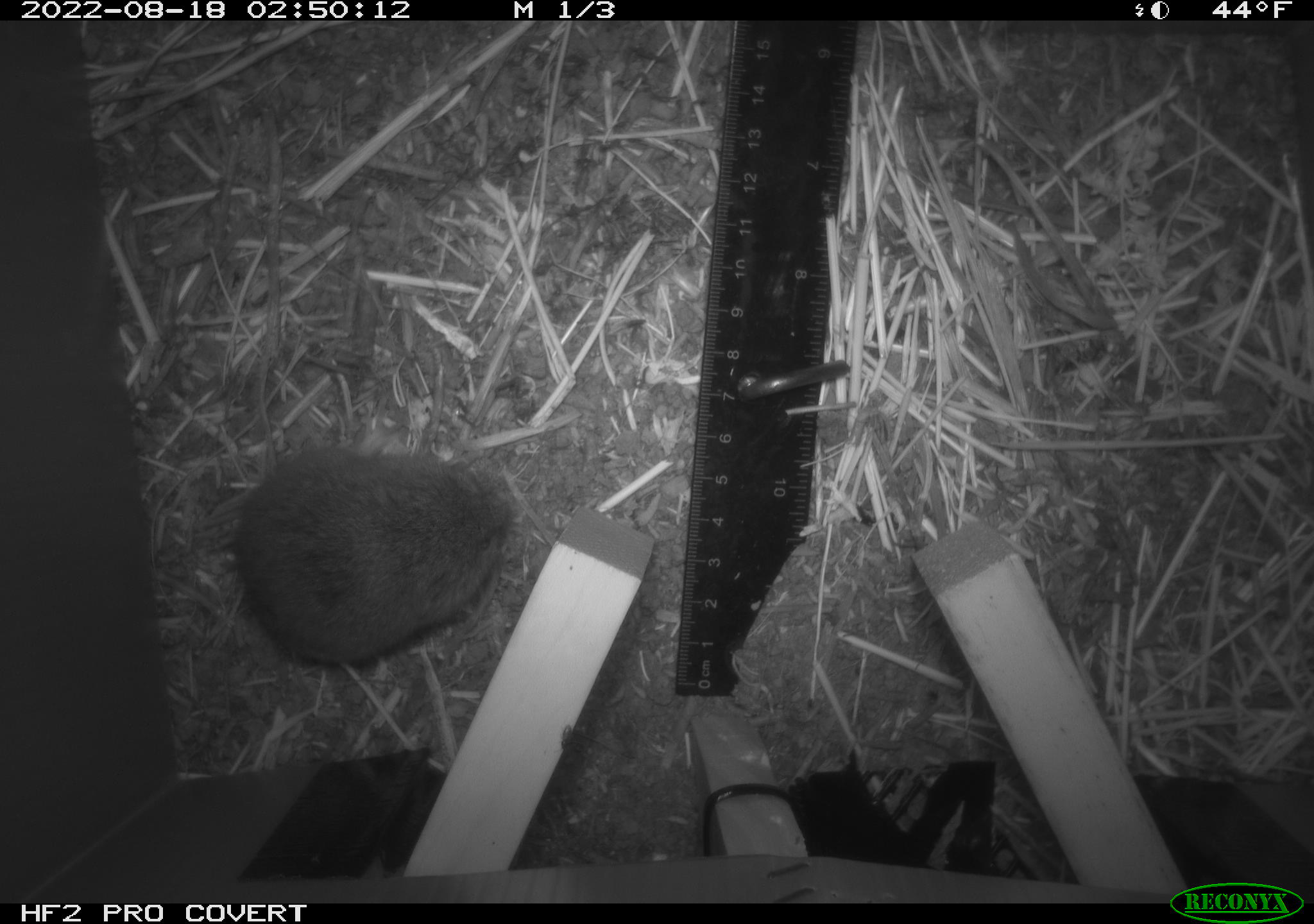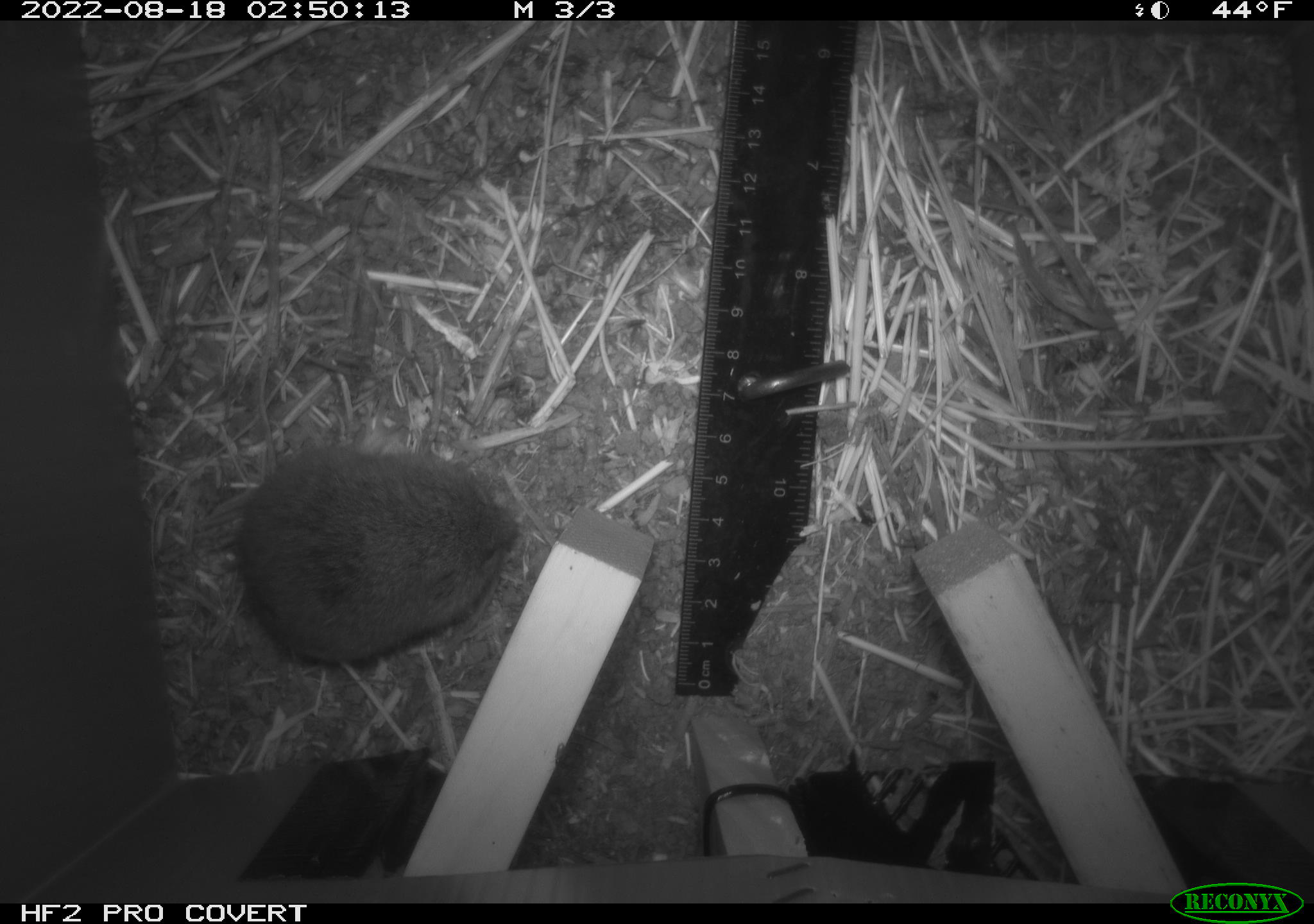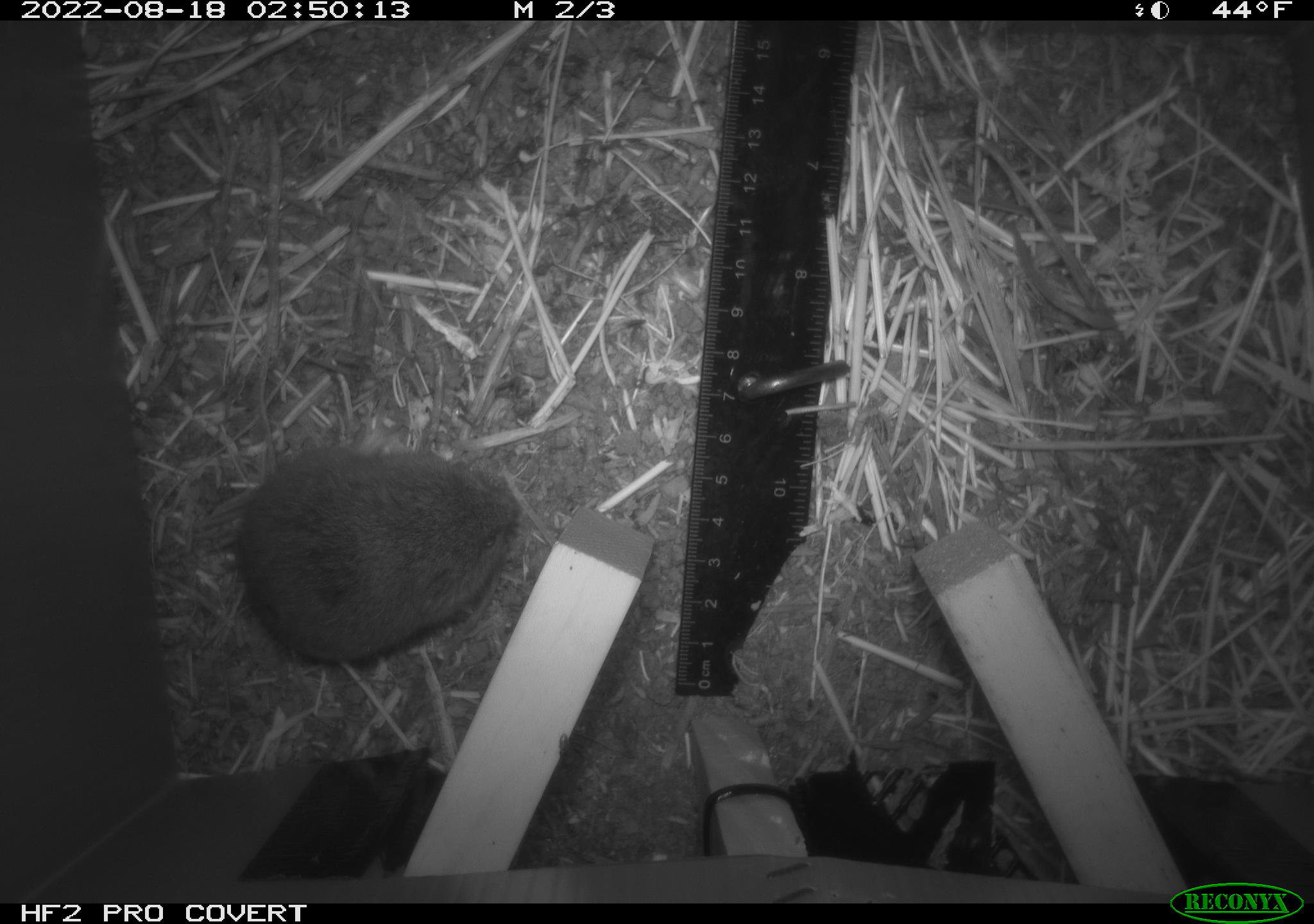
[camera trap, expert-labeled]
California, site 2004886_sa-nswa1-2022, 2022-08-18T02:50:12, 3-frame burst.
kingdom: Animalia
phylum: Chordata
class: Mammalia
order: Rodentia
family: Cricetidae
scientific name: Cricetidae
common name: hamsters, voles, lemmings, and allies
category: cricetidae family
Cricetidae family (hamsters, voles, lemmings, and allies) (Cricetidae).